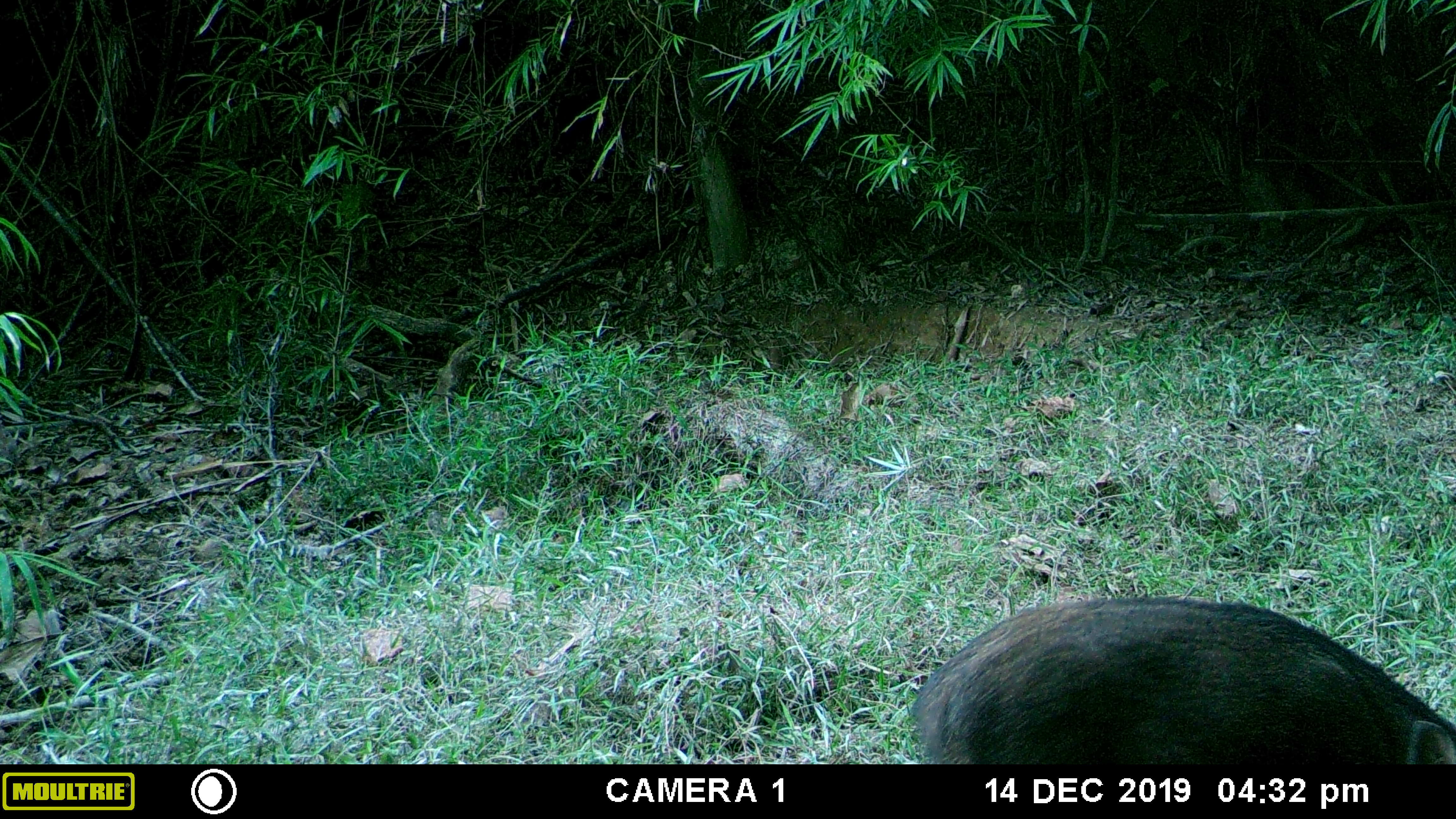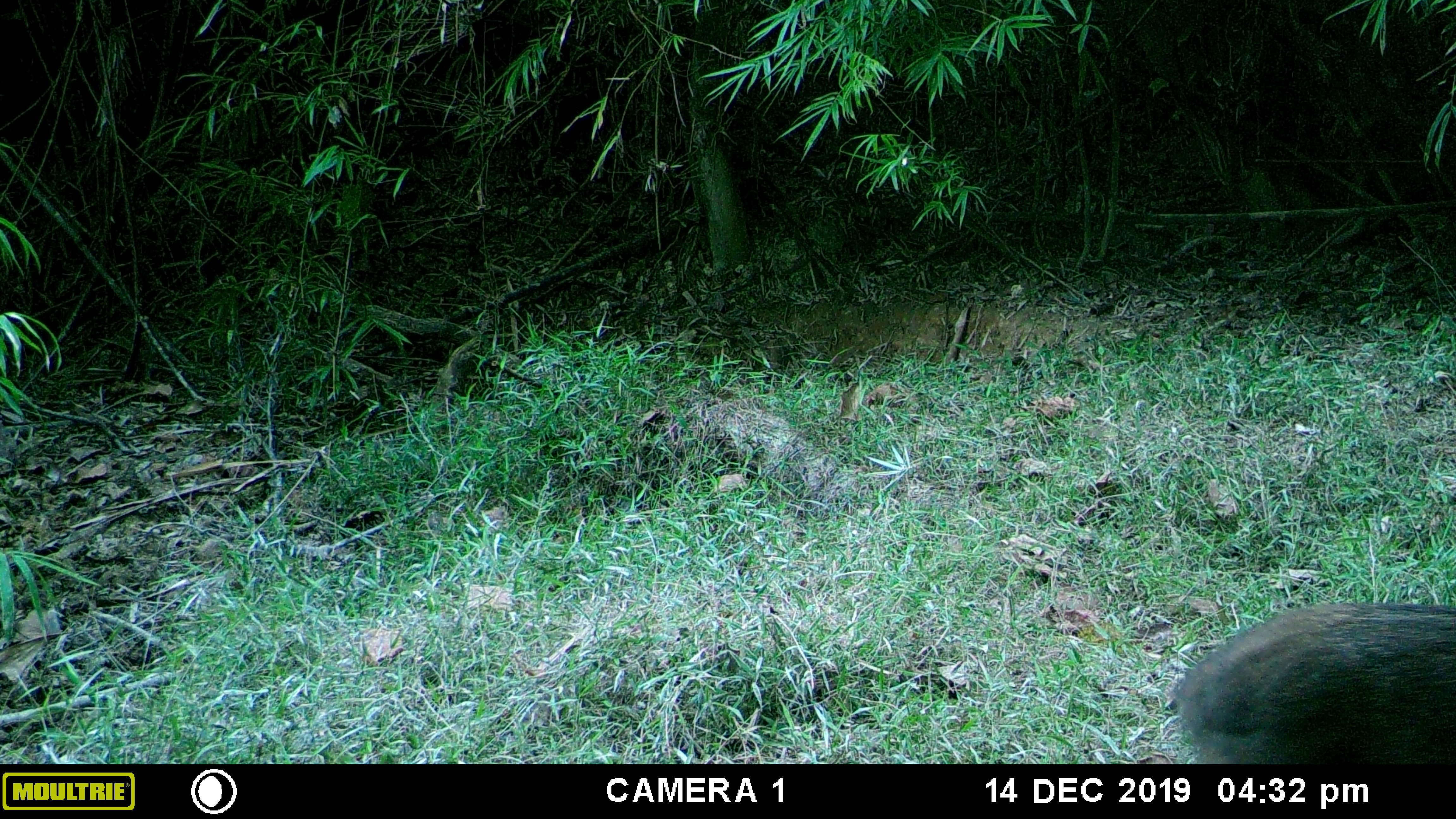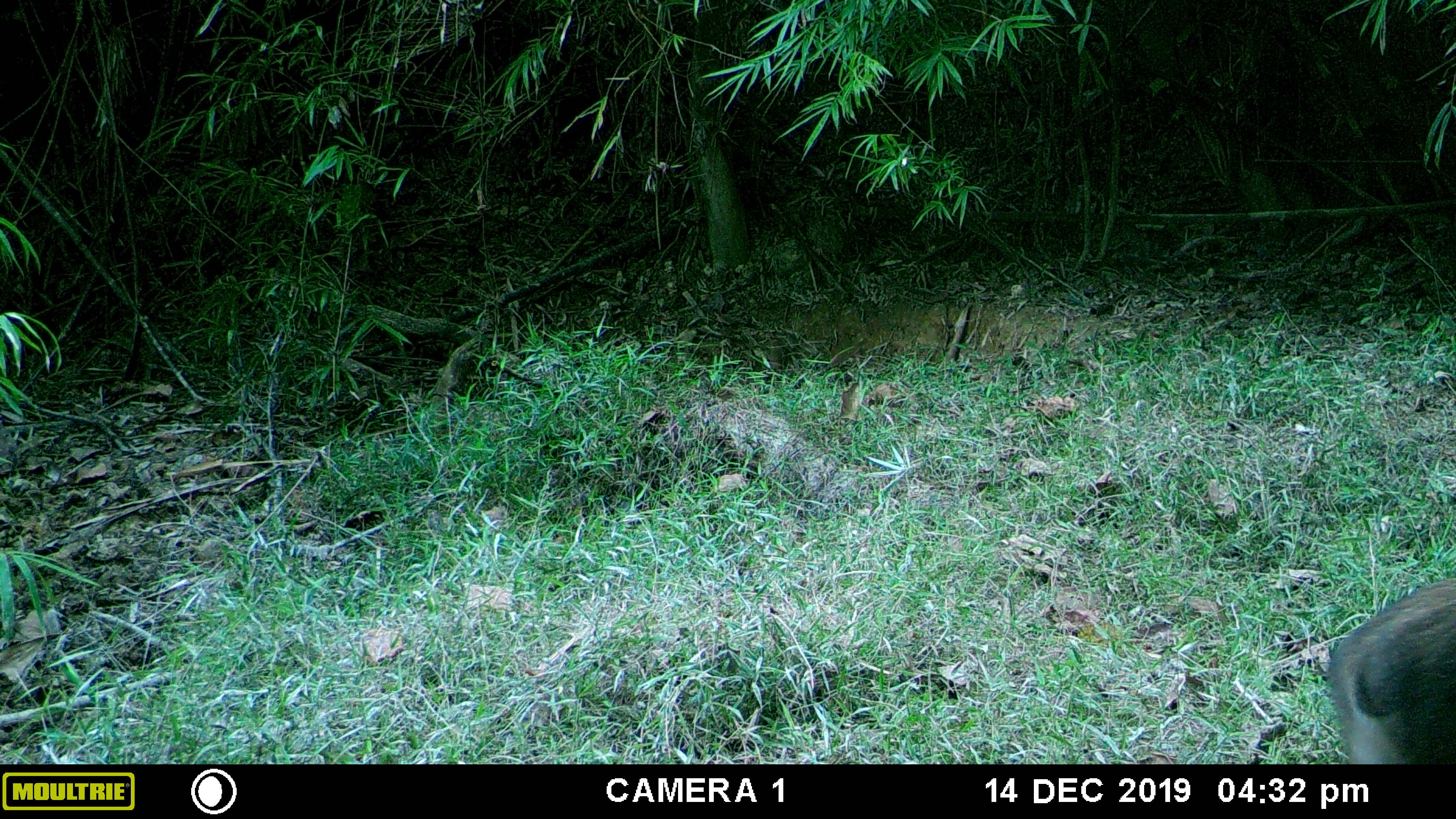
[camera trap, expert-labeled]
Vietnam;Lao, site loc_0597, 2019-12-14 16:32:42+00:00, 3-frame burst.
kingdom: Animalia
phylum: Chordata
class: Mammalia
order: Artiodactyla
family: Suidae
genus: Sus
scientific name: Sus scrofa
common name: eurasian wild pig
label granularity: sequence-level